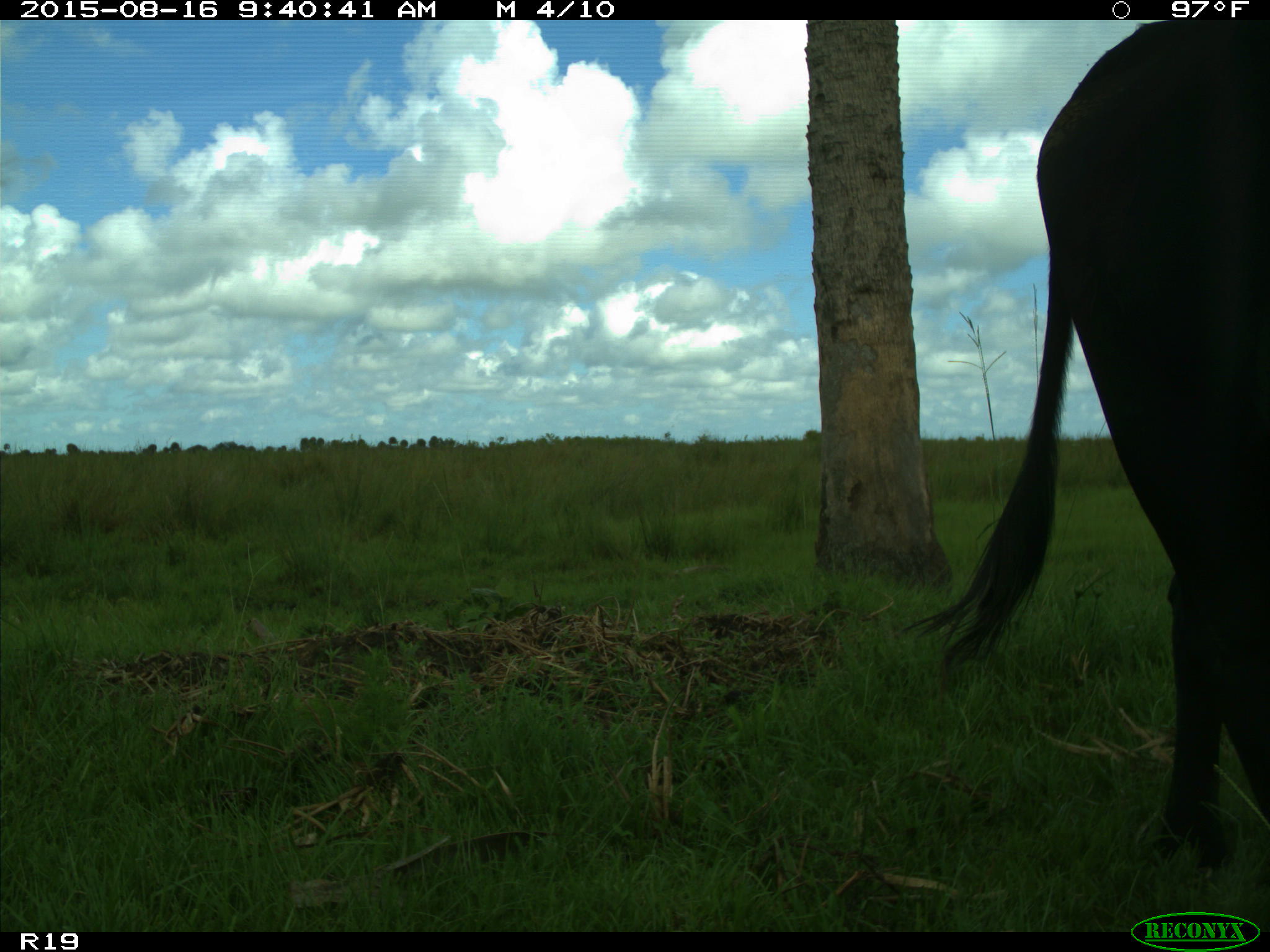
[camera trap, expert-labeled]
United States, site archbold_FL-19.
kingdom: Animalia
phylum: Chordata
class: Mammalia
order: Artiodactyla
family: Bovidae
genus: Bos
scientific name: Bos taurus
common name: domestic cow